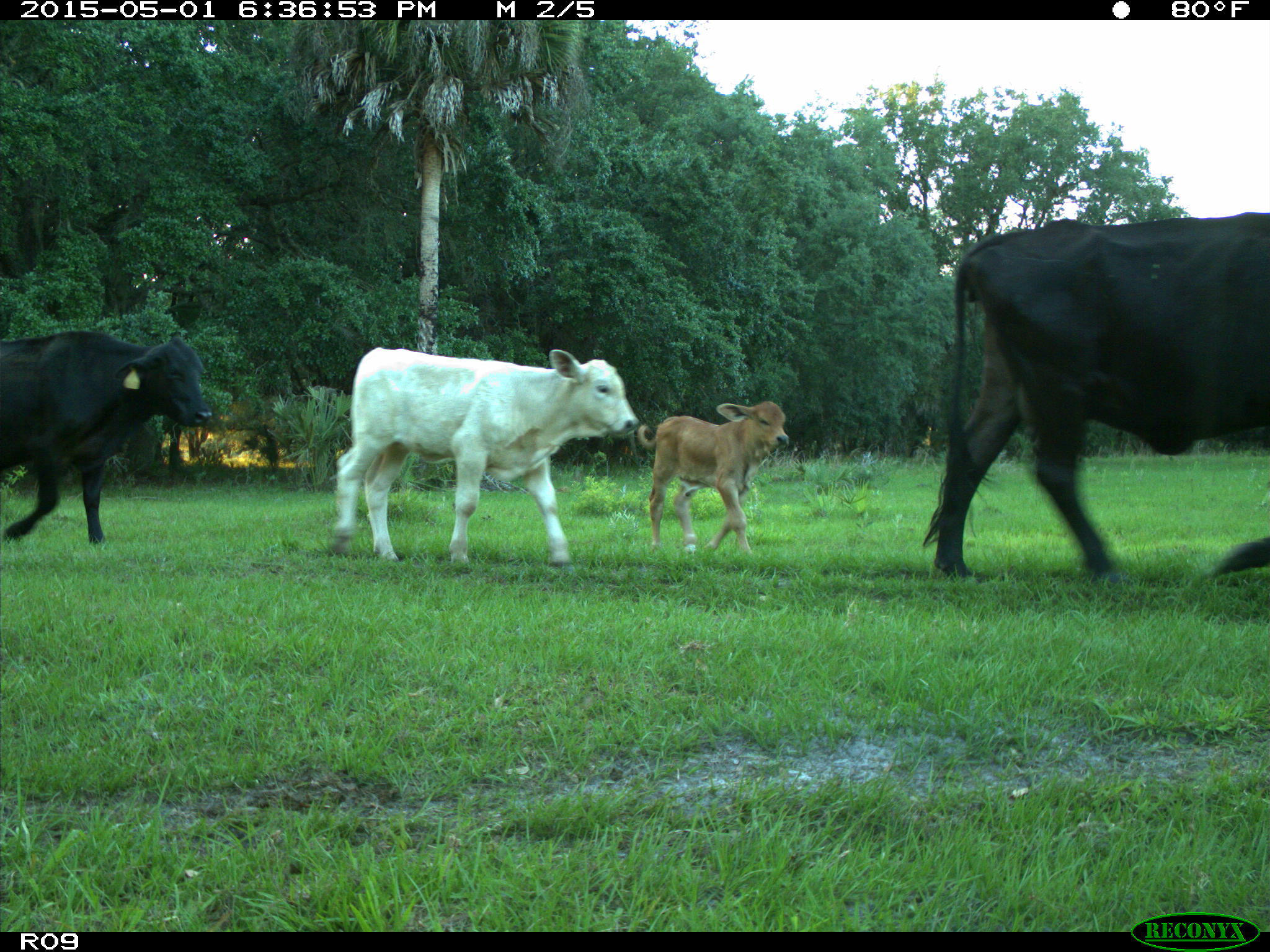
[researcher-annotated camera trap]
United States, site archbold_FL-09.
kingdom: Animalia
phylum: Chordata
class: Mammalia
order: Artiodactyla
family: Bovidae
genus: Bos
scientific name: Bos taurus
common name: domestic cow